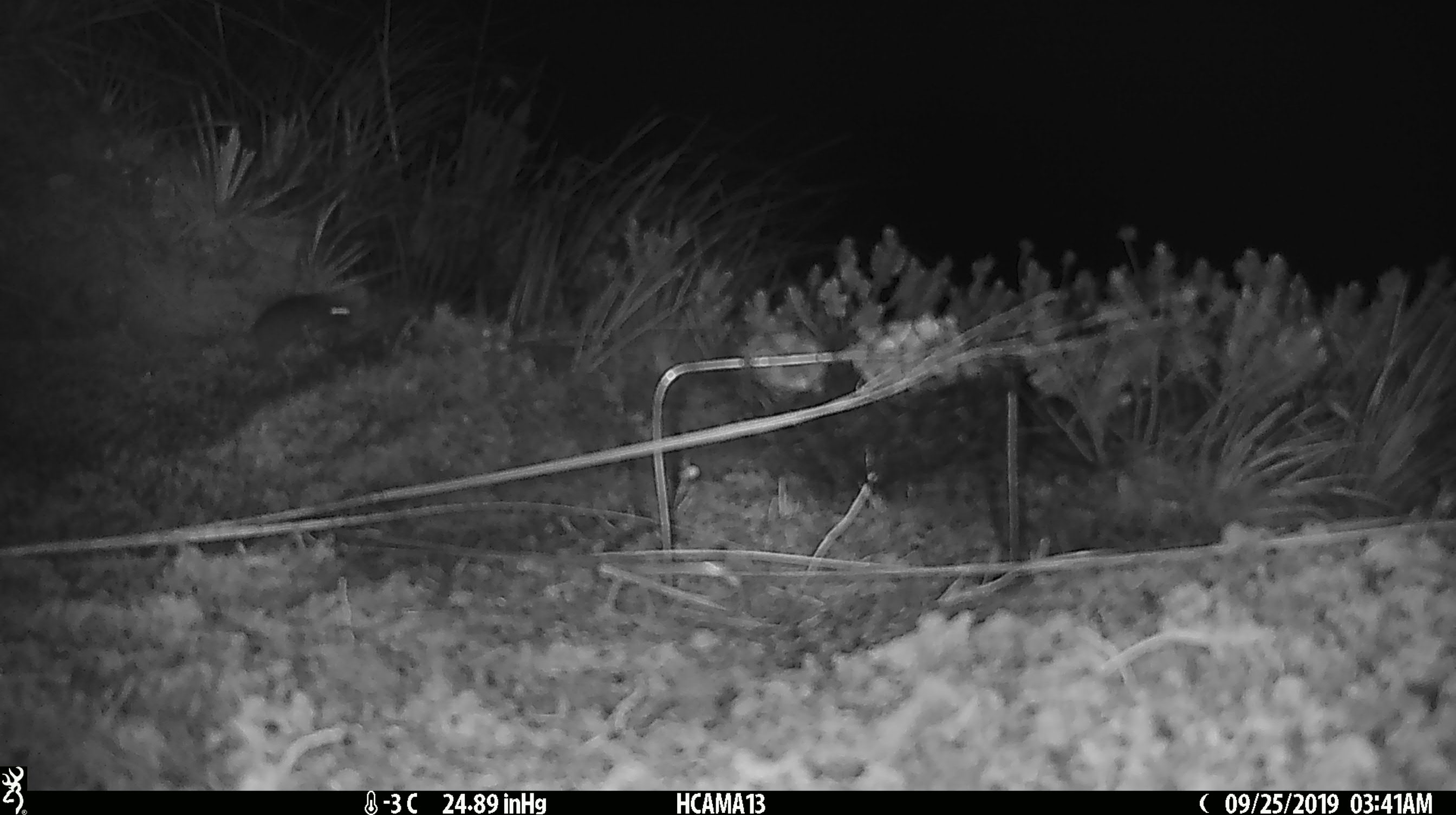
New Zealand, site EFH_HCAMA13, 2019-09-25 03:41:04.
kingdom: Animalia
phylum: Chordata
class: Mammalia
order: Rodentia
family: Muridae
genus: Mus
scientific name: Mus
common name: mouse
Mouse (Mus).